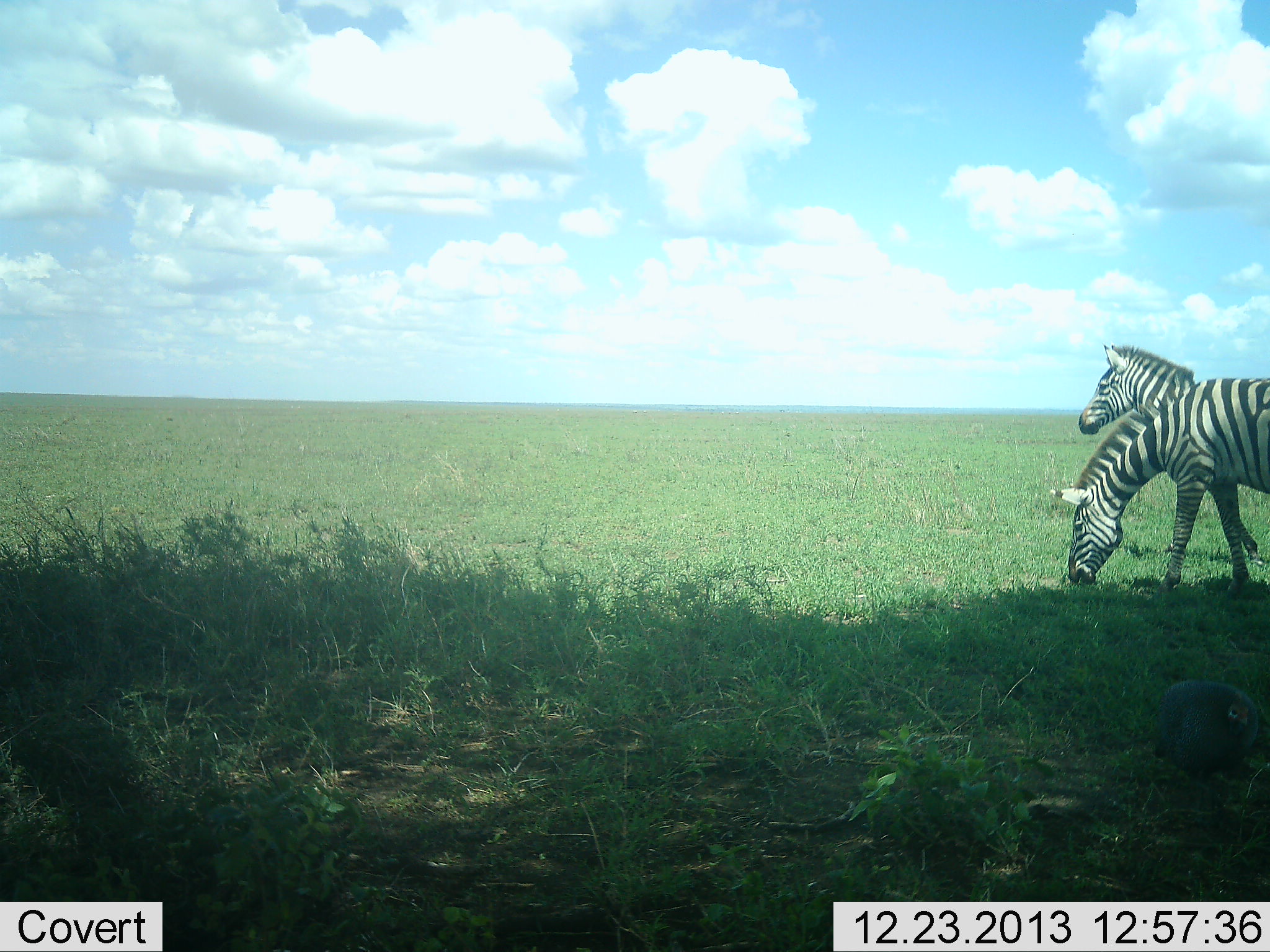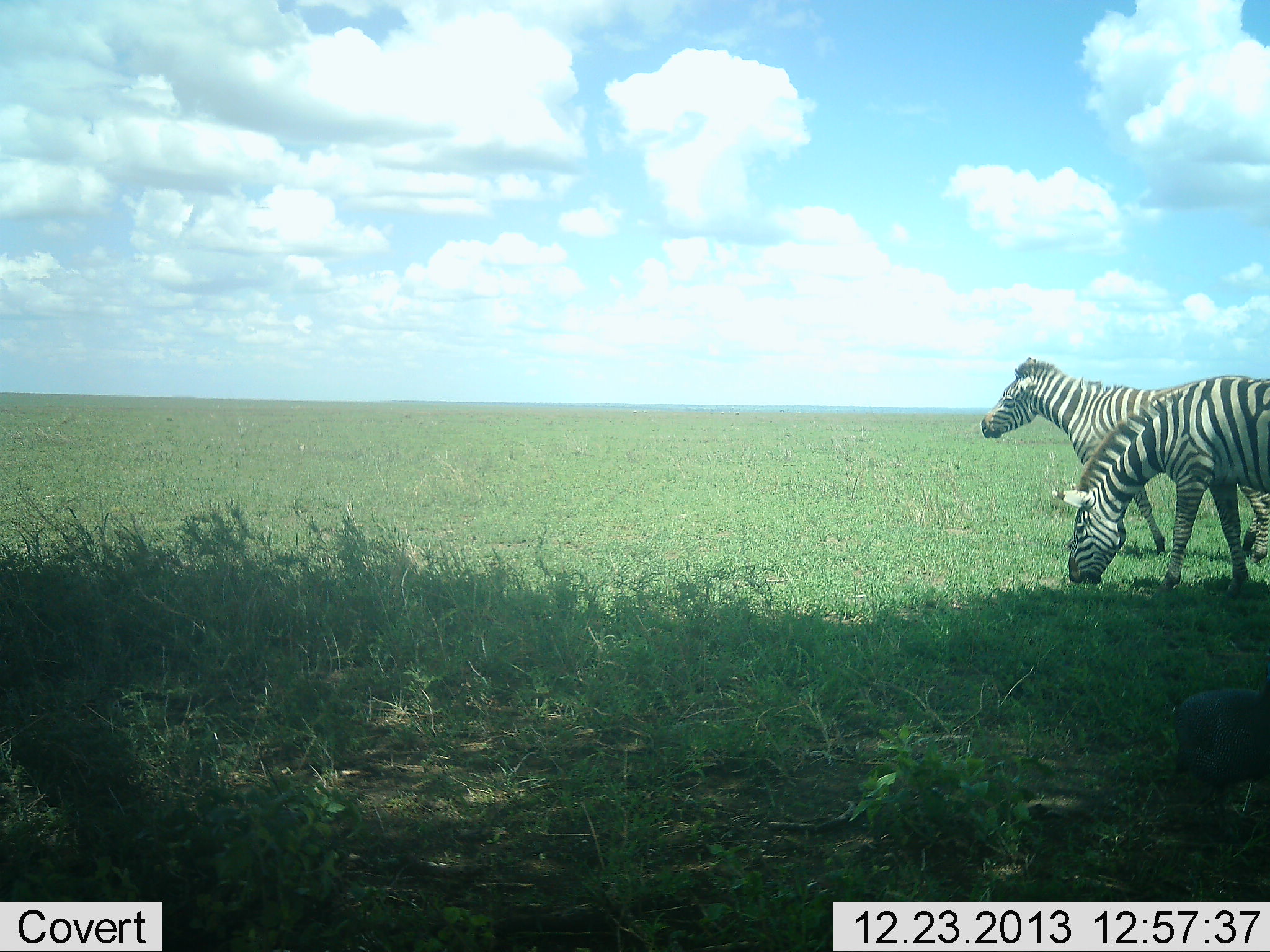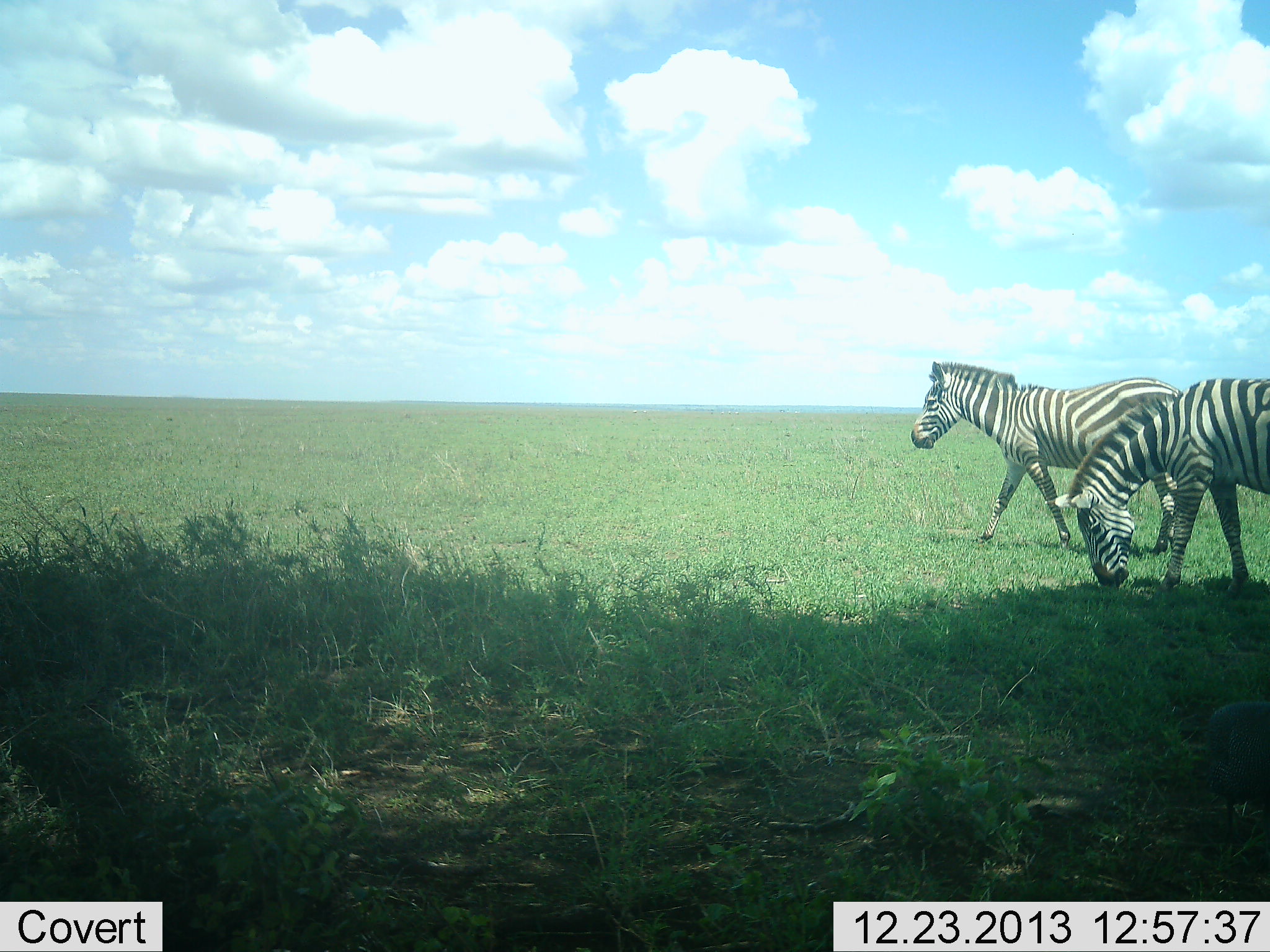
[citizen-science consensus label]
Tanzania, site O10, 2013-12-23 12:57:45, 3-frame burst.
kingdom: Animalia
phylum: Chordata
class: Aves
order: Galliformes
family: Numididae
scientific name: Numididae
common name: guinea fowl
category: guineafowl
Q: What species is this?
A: Guineafowl (guinea fowl) (Numididae).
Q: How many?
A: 1.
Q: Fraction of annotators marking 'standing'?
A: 10%.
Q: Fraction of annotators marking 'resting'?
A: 0%.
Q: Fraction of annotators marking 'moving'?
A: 80%.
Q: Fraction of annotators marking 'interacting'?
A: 0%.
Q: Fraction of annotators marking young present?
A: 0%.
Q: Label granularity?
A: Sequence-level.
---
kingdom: Animalia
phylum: Chordata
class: Mammalia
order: Perissodactyla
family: Equidae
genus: Equus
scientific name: Equus quagga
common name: plains zebra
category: zebra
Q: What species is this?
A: Zebra (plains zebra) (Equus quagga).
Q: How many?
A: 2.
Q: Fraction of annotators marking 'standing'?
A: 33%.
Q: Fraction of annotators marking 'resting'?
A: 0%.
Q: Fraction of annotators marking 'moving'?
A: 67%.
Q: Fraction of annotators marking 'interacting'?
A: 0%.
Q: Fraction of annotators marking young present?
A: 0%.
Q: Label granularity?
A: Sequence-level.